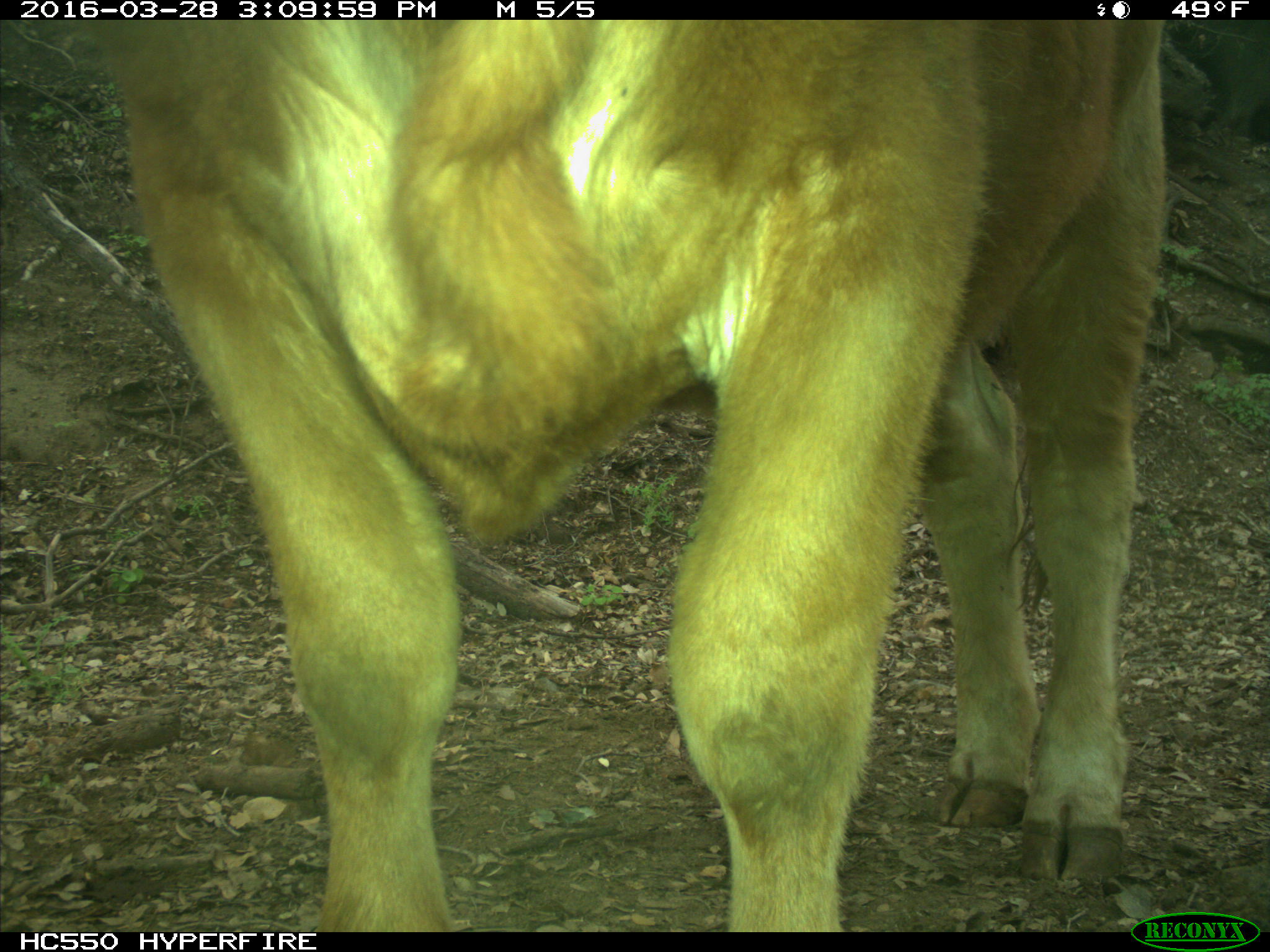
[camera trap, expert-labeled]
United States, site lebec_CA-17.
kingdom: Animalia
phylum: Chordata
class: Mammalia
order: Artiodactyla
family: Bovidae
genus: Bos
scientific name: Bos taurus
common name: domestic cow